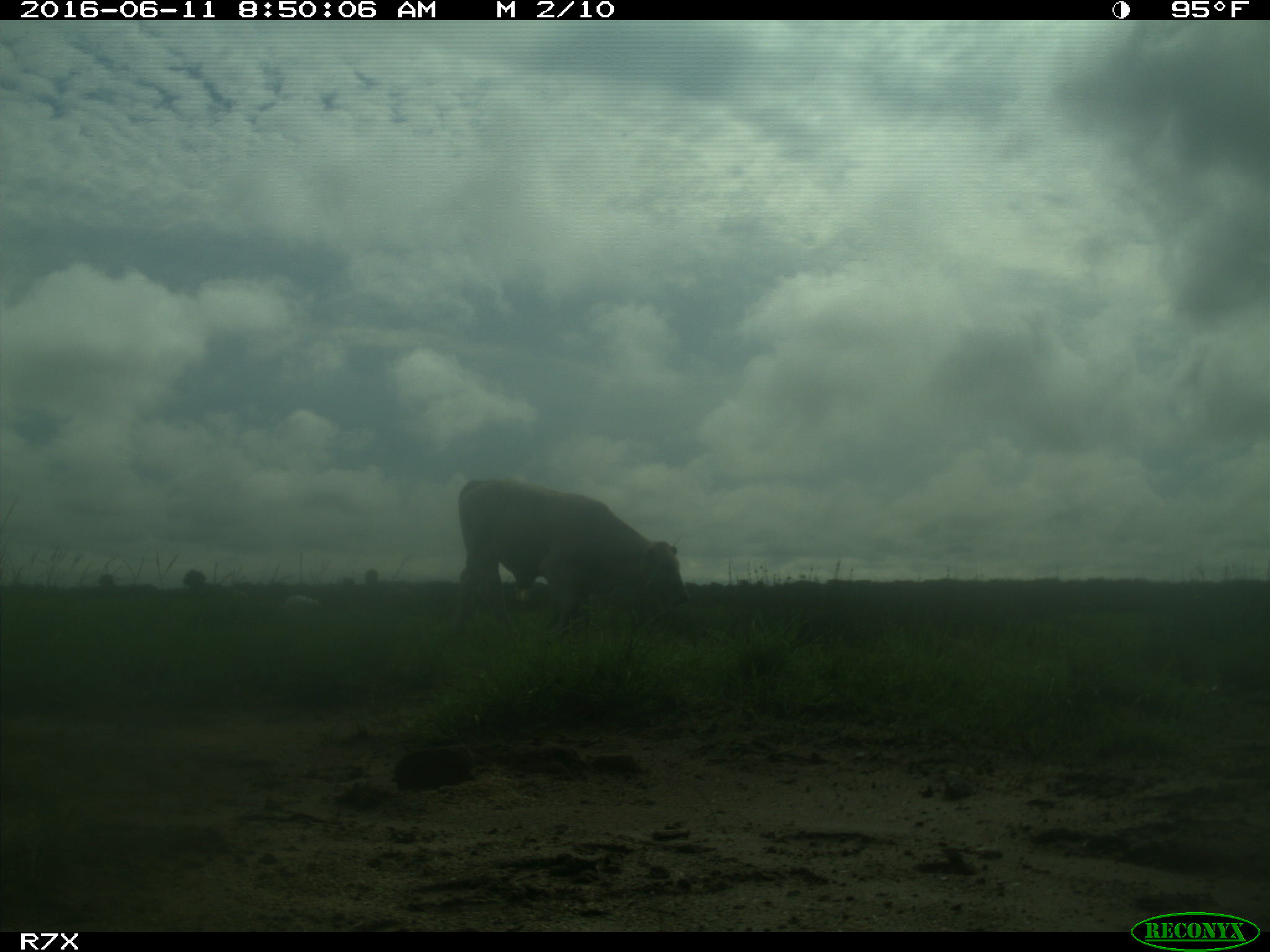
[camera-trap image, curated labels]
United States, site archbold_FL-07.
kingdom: Animalia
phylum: Chordata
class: Mammalia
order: Artiodactyla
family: Bovidae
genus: Bos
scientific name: Bos taurus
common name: domestic cow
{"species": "Bos taurus (domestic cow)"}